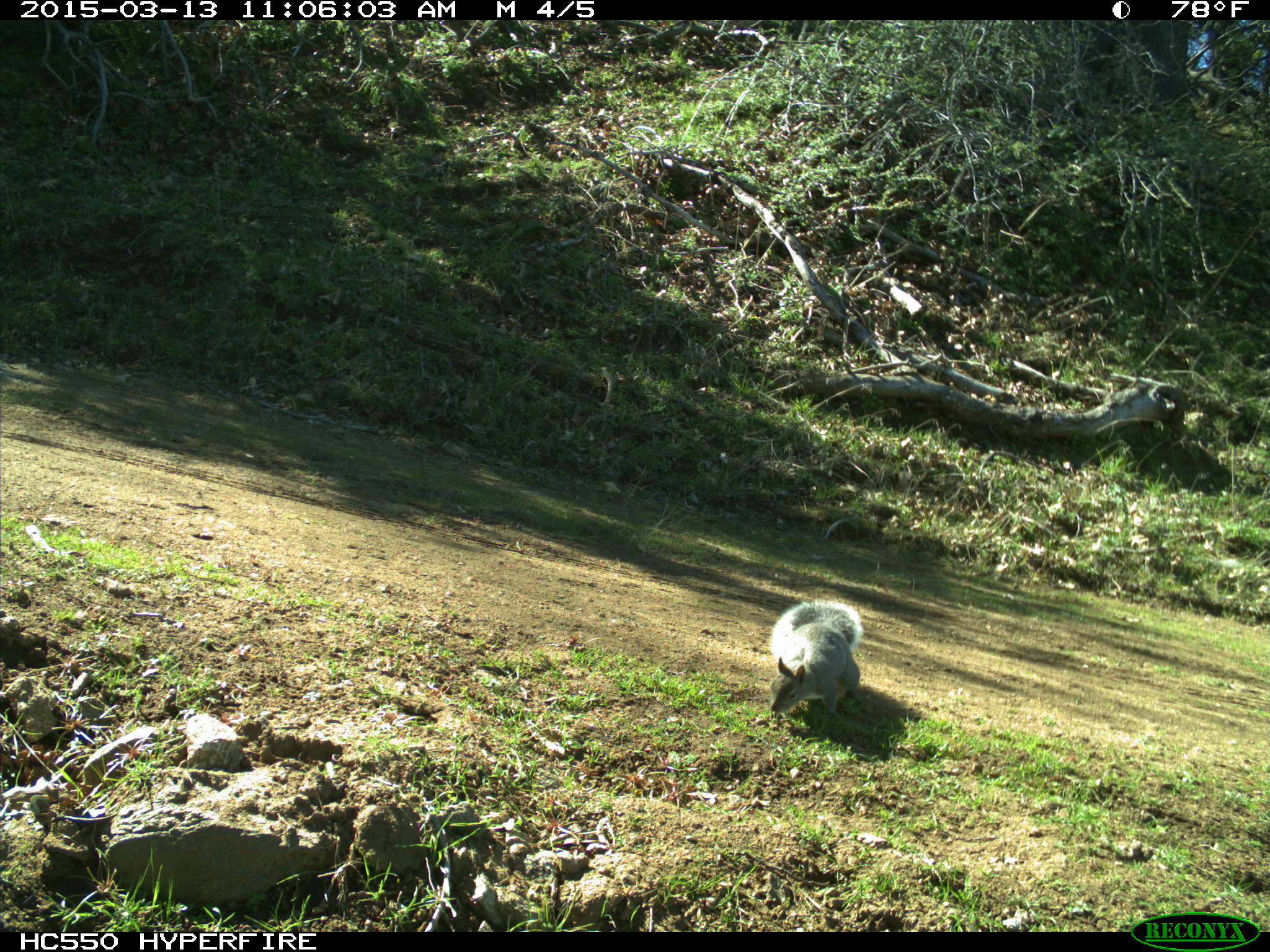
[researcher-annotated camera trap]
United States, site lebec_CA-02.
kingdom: Animalia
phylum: Chordata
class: Mammalia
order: Rodentia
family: Sciuridae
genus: Sciurus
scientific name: Sciurus carolinensis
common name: eastern gray squirrel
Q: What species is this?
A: Sciurus carolinensis (eastern gray squirrel).